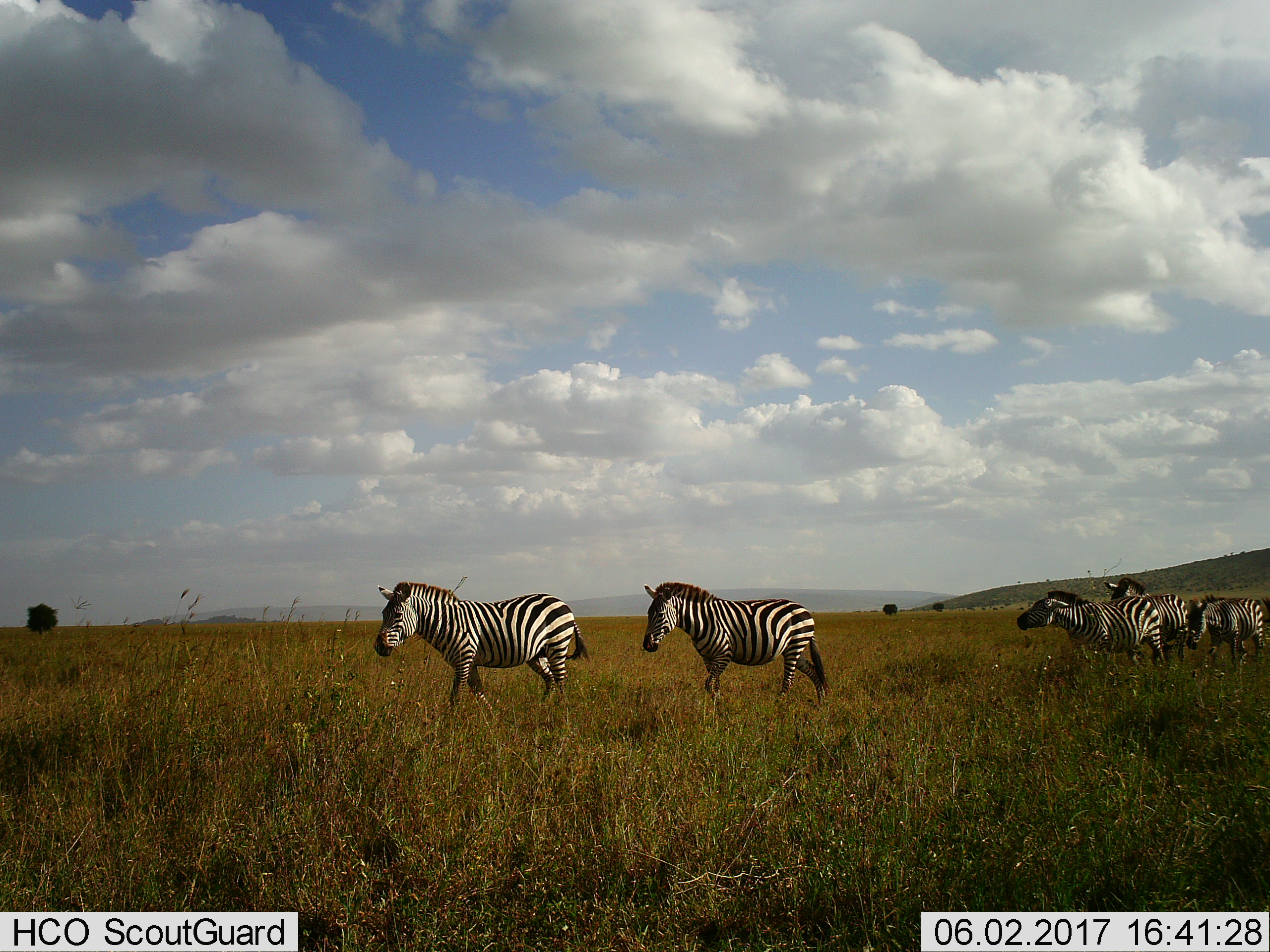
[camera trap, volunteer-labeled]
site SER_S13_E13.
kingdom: Animalia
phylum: Chordata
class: Mammalia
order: Perissodactyla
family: Equidae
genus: Equus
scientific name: Equus quagga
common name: plains zebra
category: zebraplains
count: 5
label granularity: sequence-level